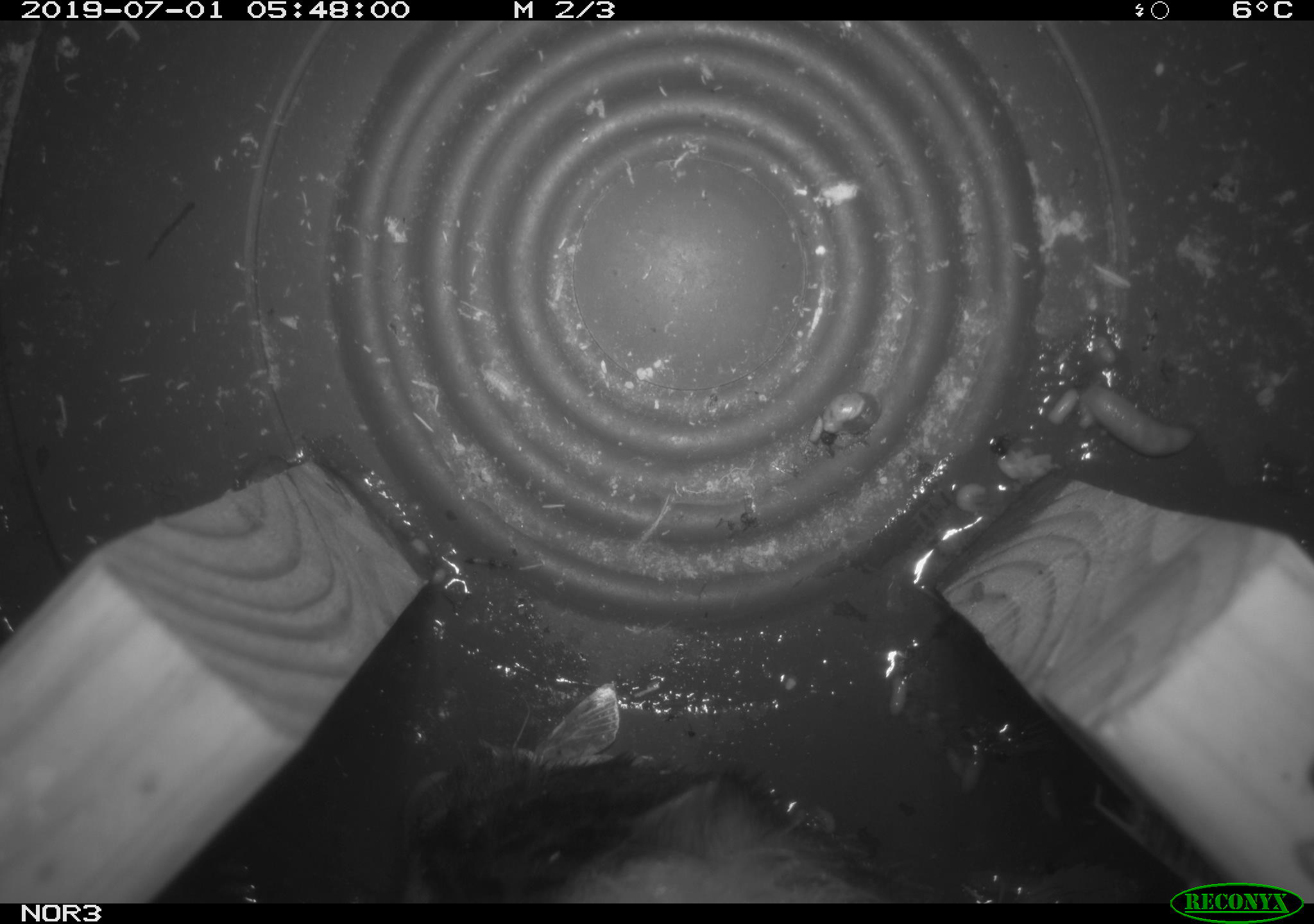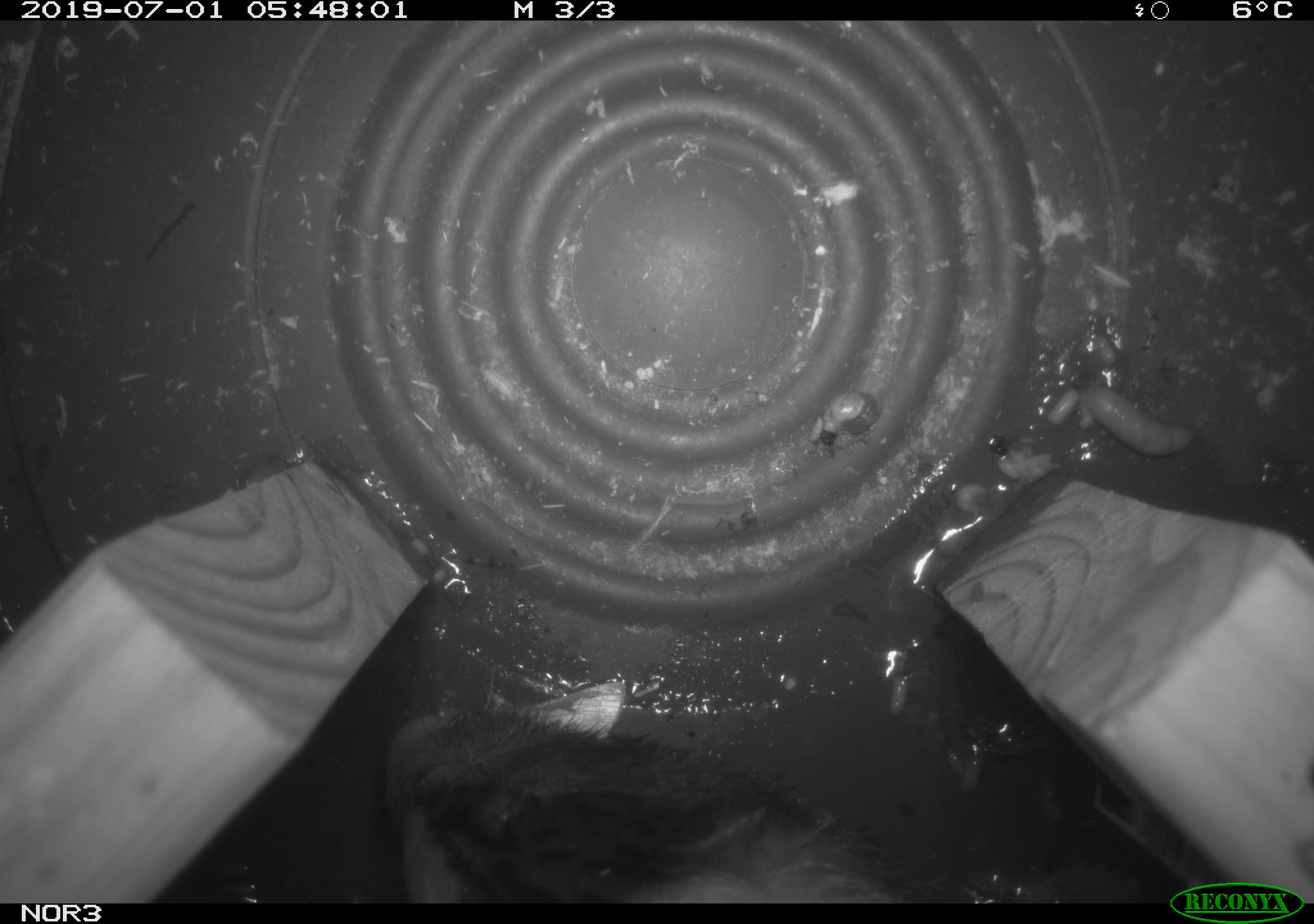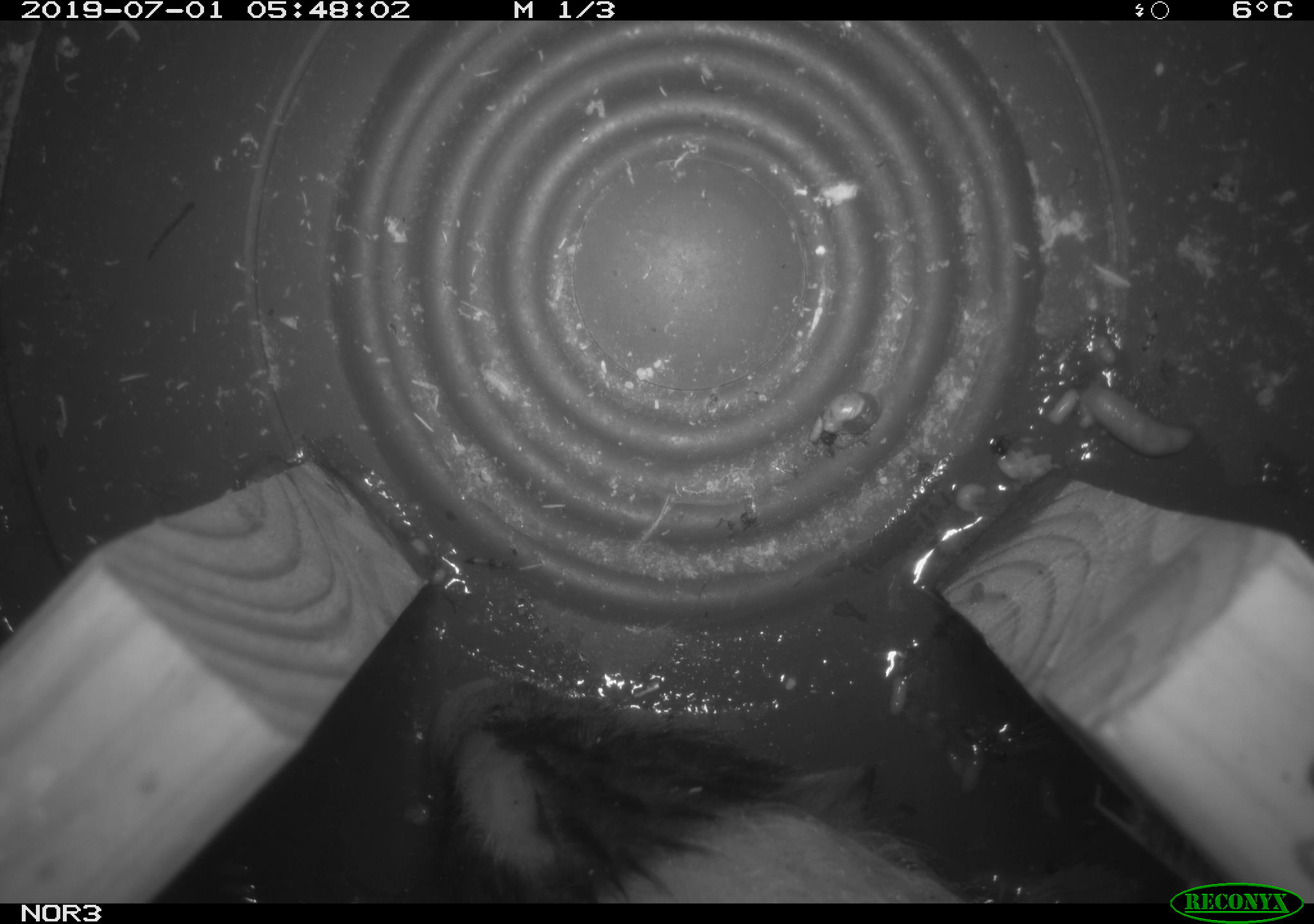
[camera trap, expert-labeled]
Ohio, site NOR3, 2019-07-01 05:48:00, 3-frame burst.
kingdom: Animalia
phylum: Chordata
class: Mammalia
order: Carnivora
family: Mephitidae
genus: Mephitis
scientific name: Mephitis mephitis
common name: striped skunk